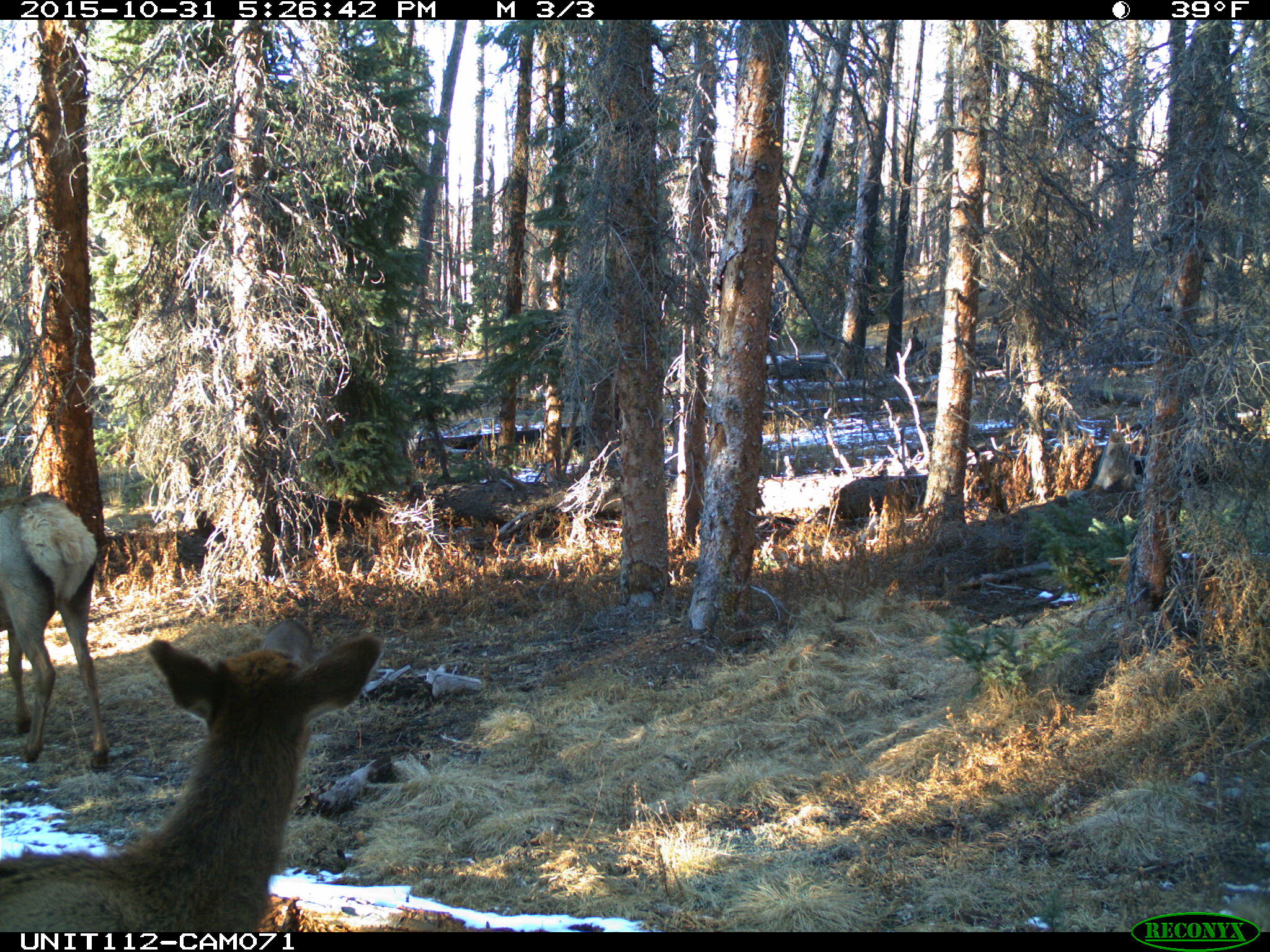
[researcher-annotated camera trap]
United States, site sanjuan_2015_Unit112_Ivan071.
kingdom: Animalia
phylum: Chordata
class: Mammalia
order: Artiodactyla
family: Cervidae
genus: Cervus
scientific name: Cervus elaphus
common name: red deer